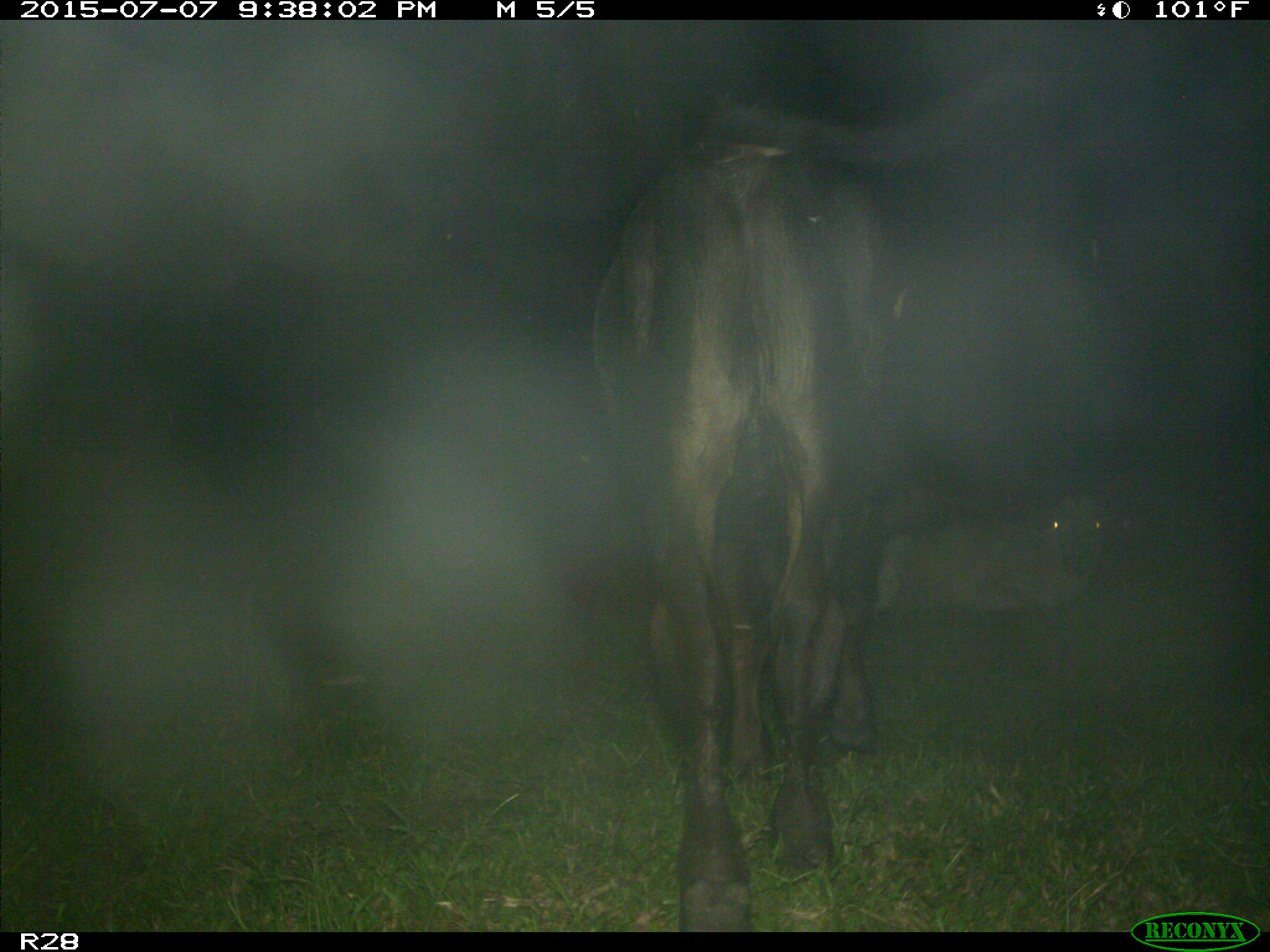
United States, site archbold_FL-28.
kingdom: Animalia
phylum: Chordata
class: Mammalia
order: Artiodactyla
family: Bovidae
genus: Bos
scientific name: Bos taurus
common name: domestic cow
Bos taurus (domestic cow).